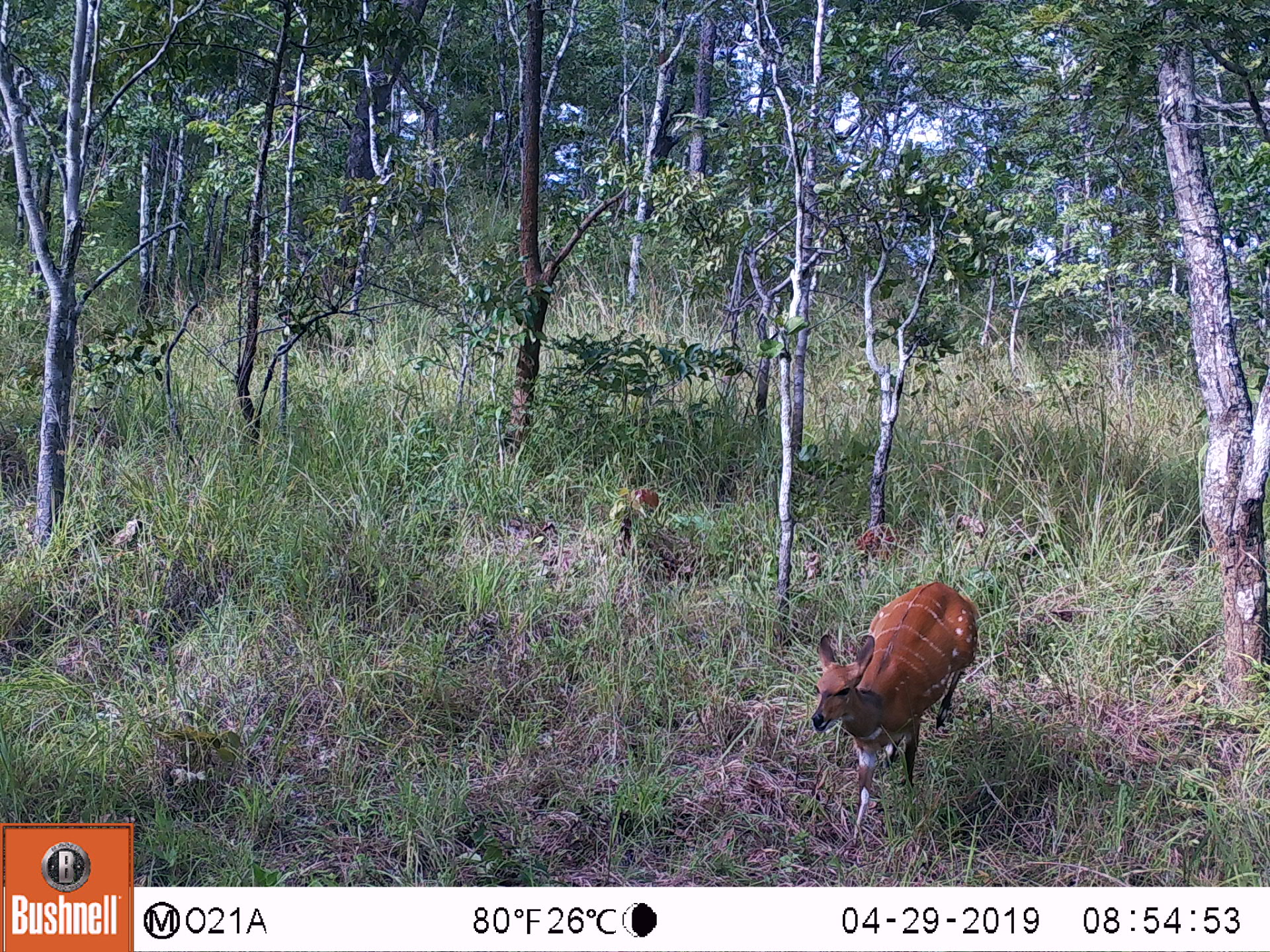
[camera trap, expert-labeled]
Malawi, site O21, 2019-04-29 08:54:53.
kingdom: Animalia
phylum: Chordata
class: Mammalia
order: Artiodactyla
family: Bovidae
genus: Tragelaphus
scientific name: Tragelaphus sylvaticus sylvaticus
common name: cape bushbuck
Cape bushbuck (Tragelaphus sylvaticus sylvaticus), count 1.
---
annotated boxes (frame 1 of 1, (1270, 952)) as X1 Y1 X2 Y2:
cape bushbuck: 811 574 987 854